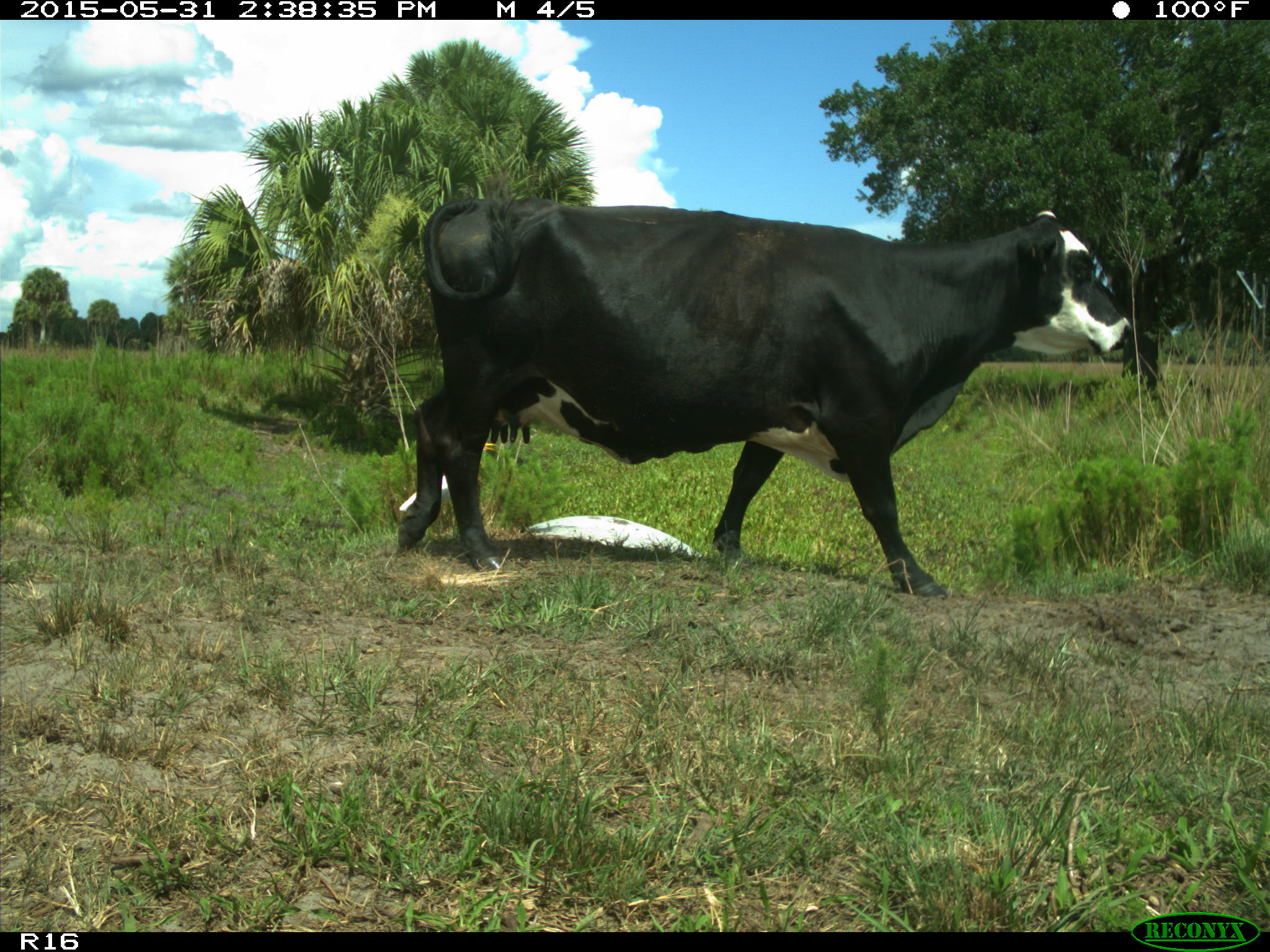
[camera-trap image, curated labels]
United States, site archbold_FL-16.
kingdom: Animalia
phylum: Chordata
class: Mammalia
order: Artiodactyla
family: Bovidae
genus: Bos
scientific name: Bos taurus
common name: domestic cow